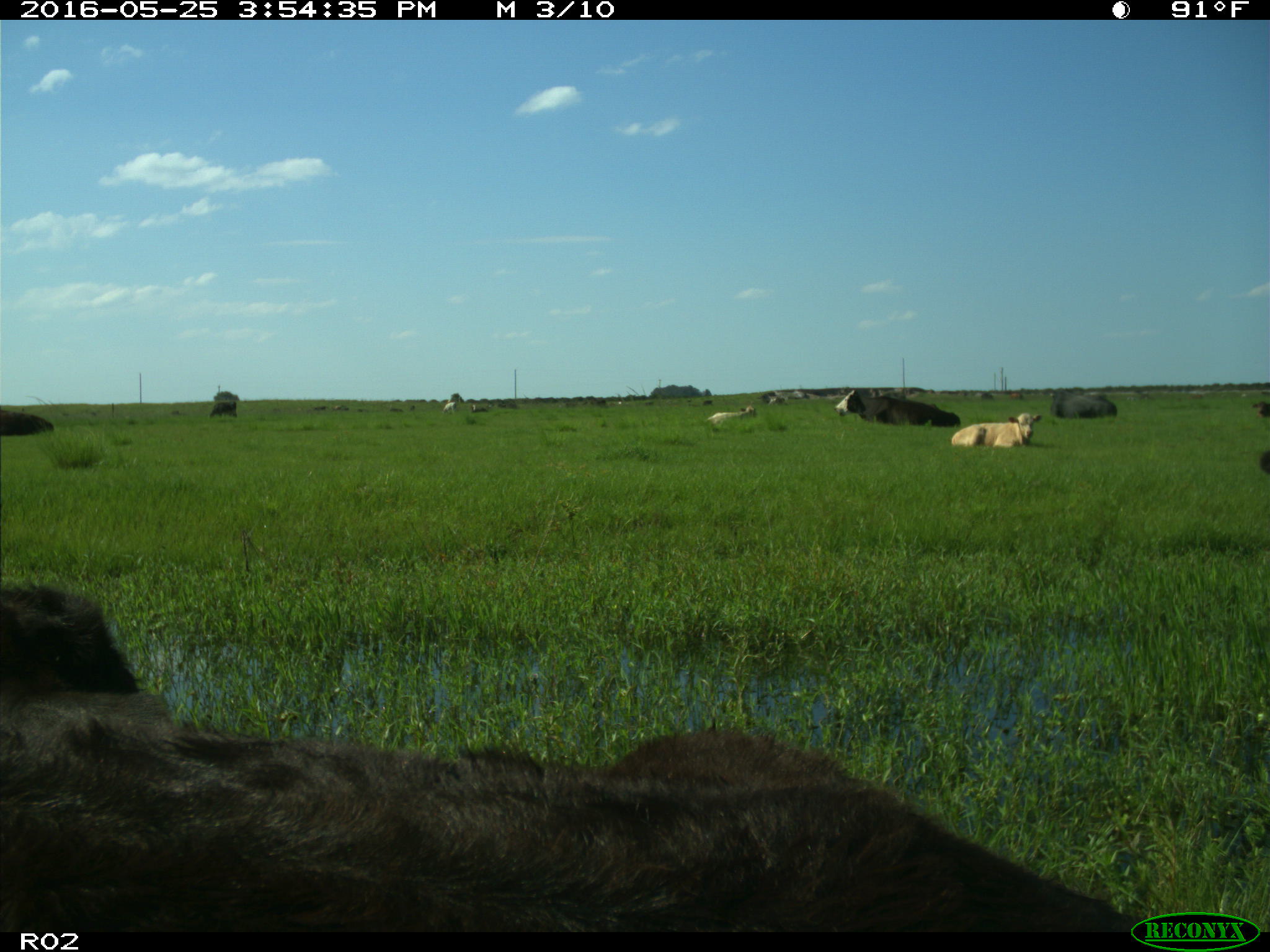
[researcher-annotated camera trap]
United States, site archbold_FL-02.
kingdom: Animalia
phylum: Chordata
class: Mammalia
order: Artiodactyla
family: Bovidae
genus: Bos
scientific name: Bos taurus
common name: domestic cow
Bos taurus (domestic cow).